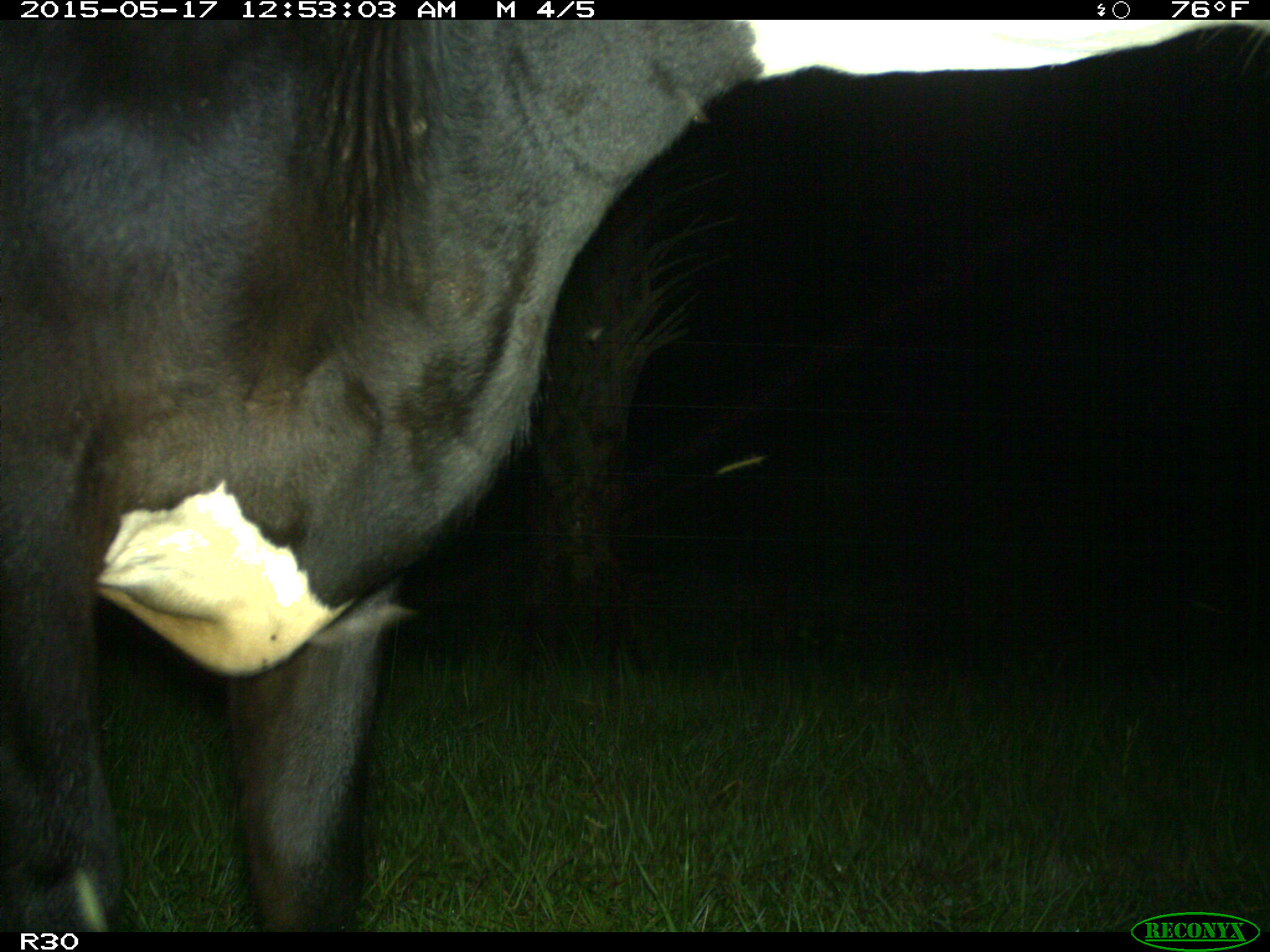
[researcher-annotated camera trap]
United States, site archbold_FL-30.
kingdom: Animalia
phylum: Chordata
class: Mammalia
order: Artiodactyla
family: Bovidae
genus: Bos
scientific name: Bos taurus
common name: domestic cow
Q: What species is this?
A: Bos taurus (domestic cow).